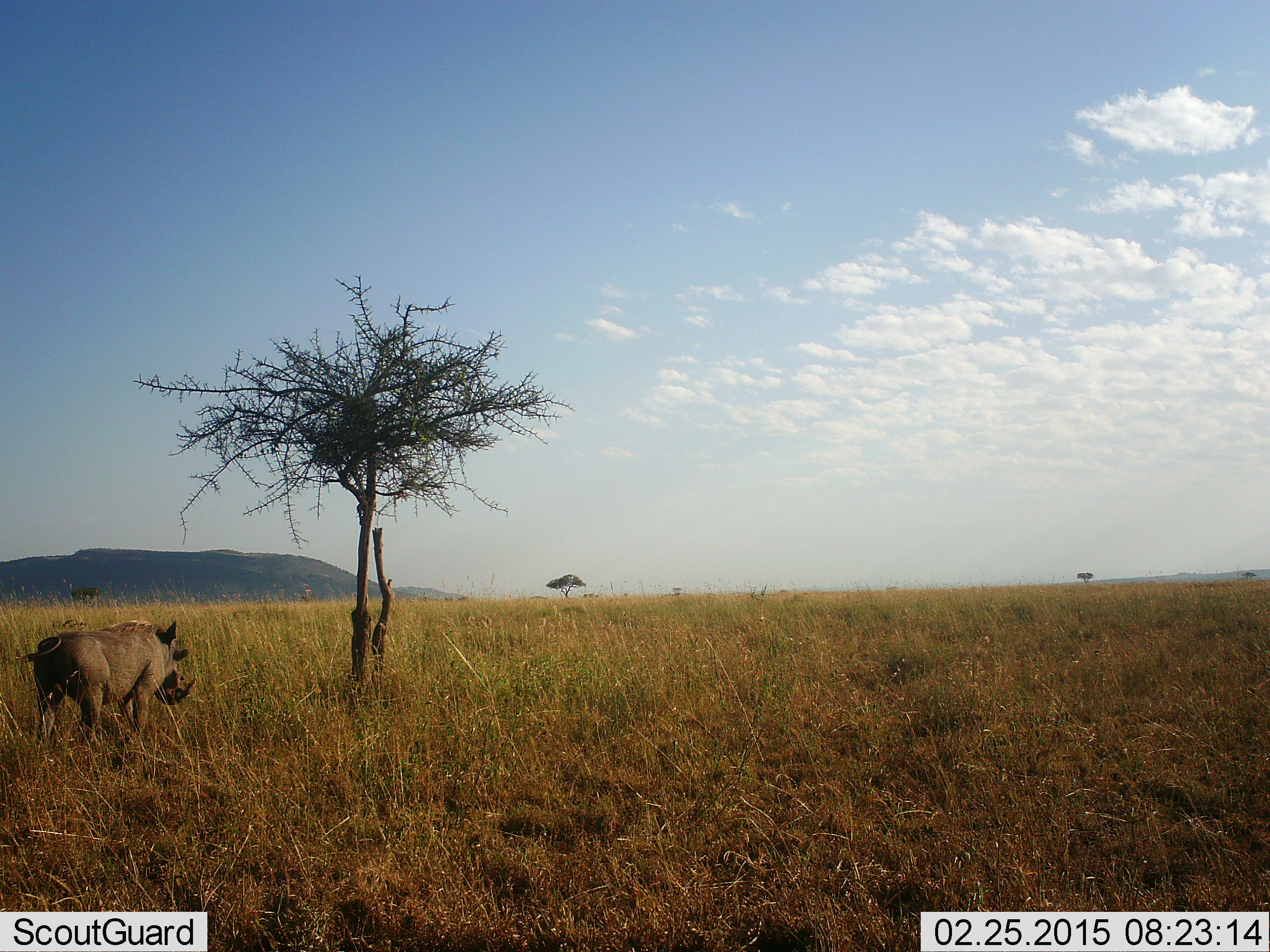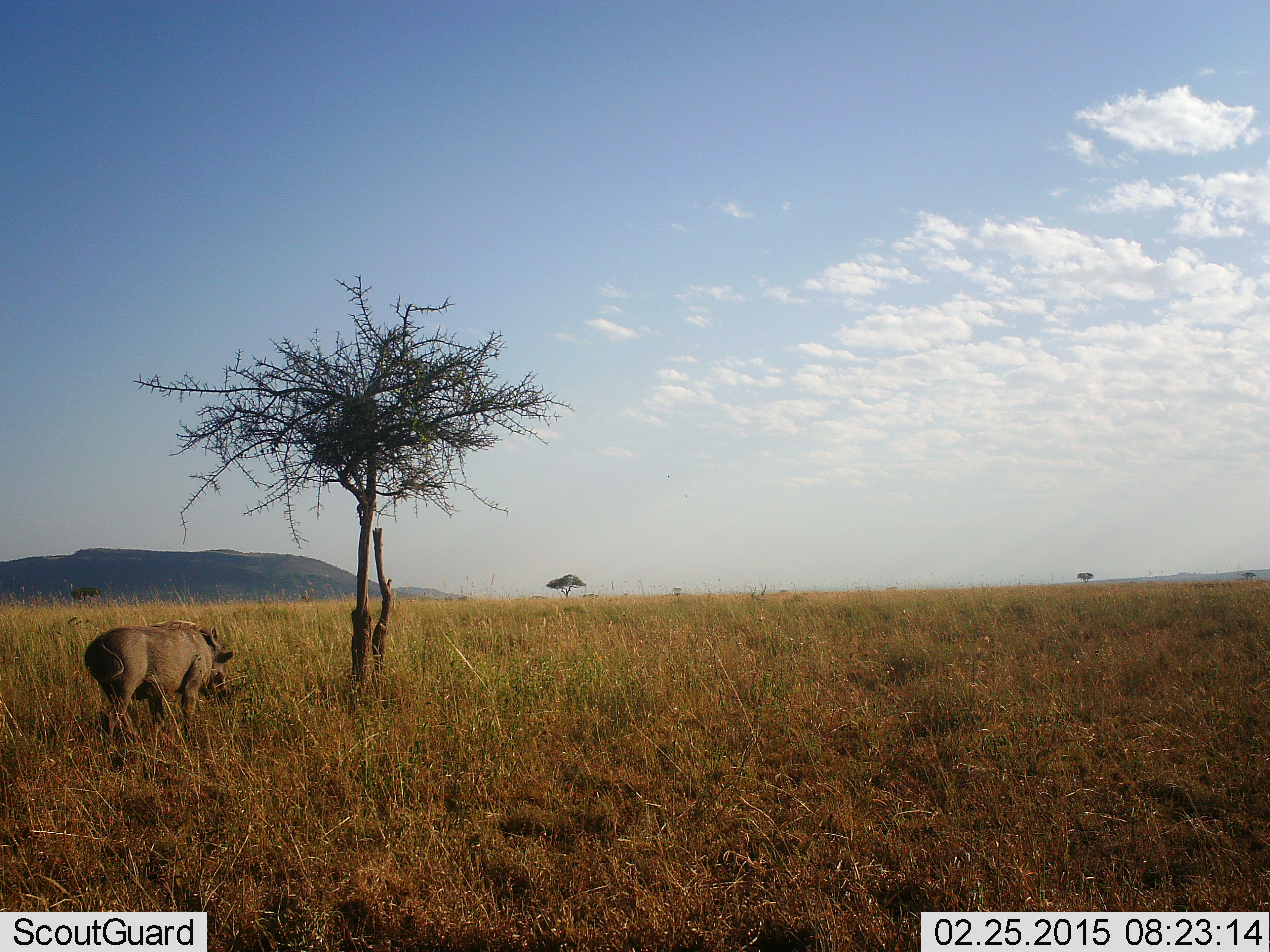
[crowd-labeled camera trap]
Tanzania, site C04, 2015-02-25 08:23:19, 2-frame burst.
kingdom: Animalia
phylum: Chordata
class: Mammalia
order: Artiodactyla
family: Suidae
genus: Phacochoerus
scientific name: Phacochoerus africanus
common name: warthog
Warthog (Phacochoerus africanus), count 1. Behavior (volunteer vote fractions): standing 20%, resting 0%, moving 100%, interacting 0%. Young present (vote fraction): 0%. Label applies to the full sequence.